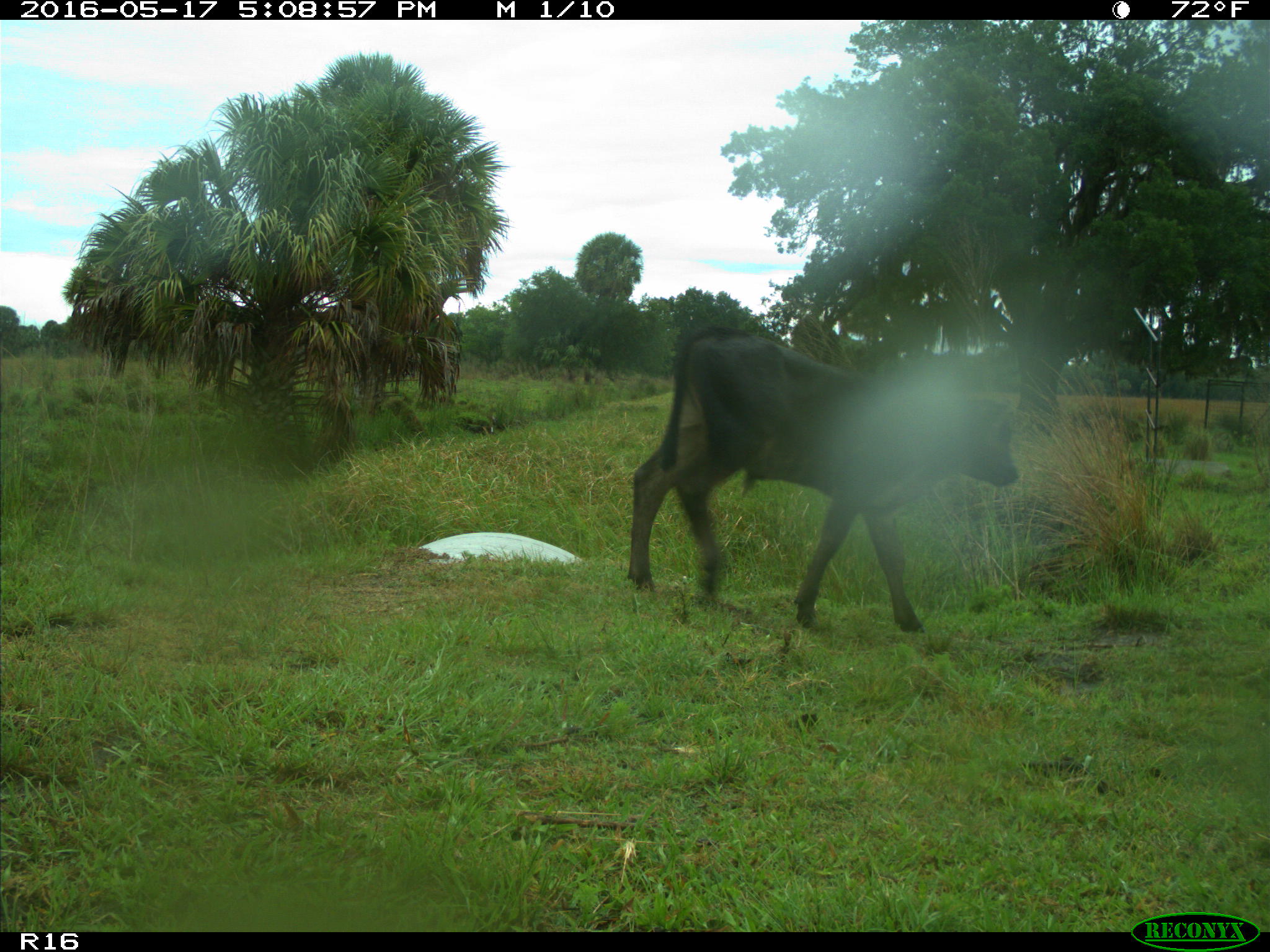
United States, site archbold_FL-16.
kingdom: Animalia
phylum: Chordata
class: Mammalia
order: Artiodactyla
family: Bovidae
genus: Bos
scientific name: Bos taurus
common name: domestic cow